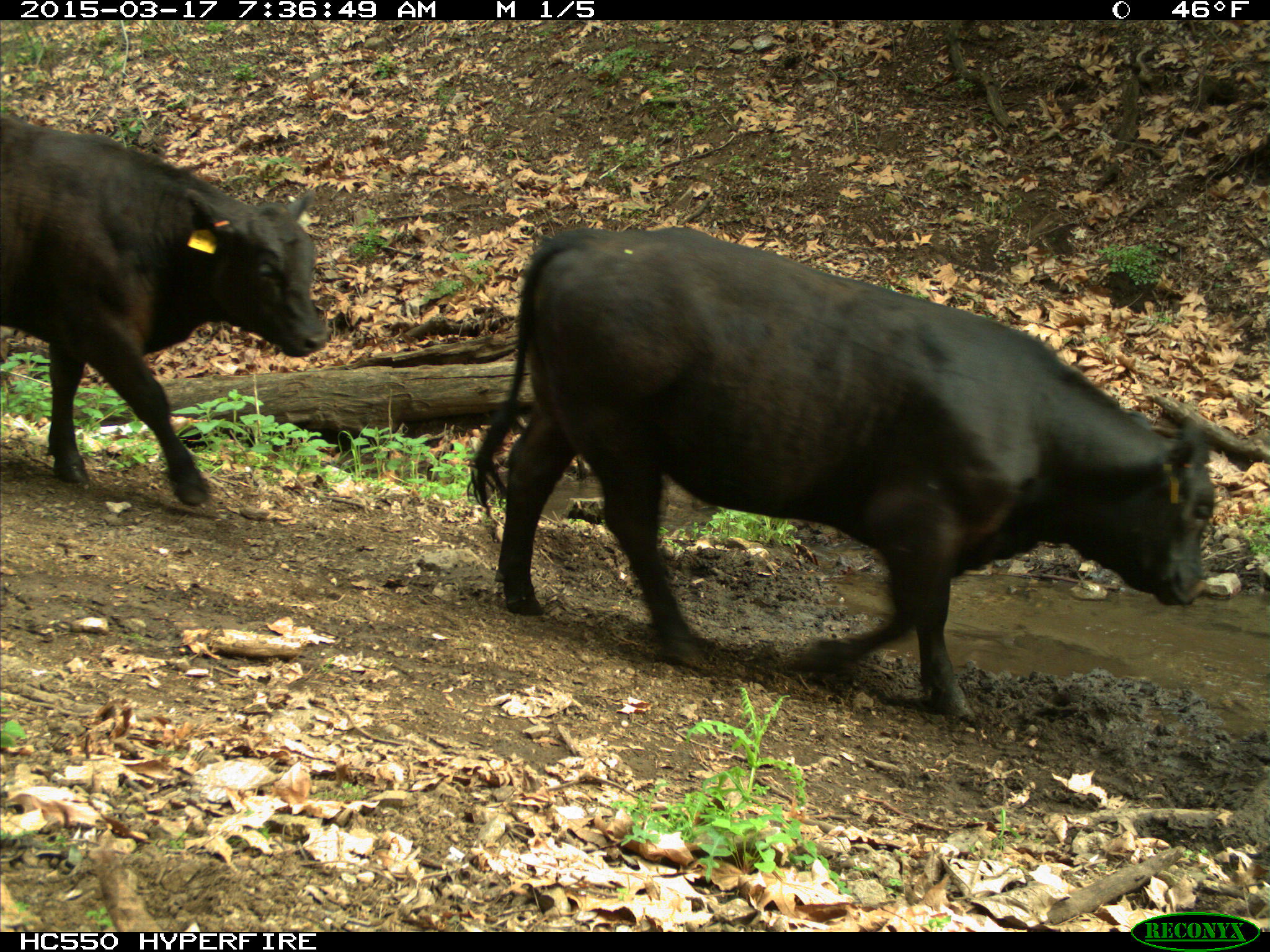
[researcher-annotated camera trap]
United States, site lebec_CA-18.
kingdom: Animalia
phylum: Chordata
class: Mammalia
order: Artiodactyla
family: Bovidae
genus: Bos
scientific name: Bos taurus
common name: domestic cow